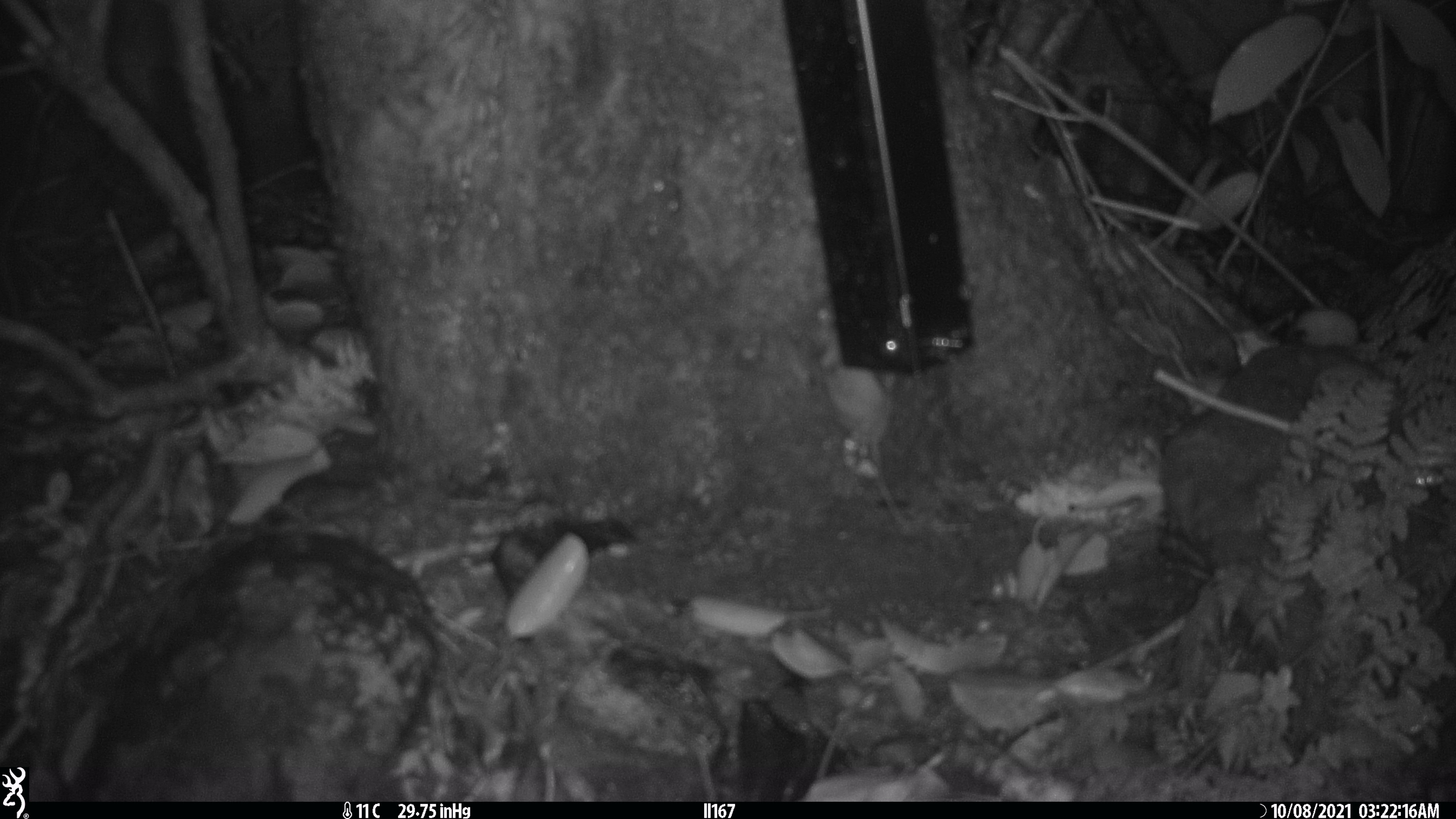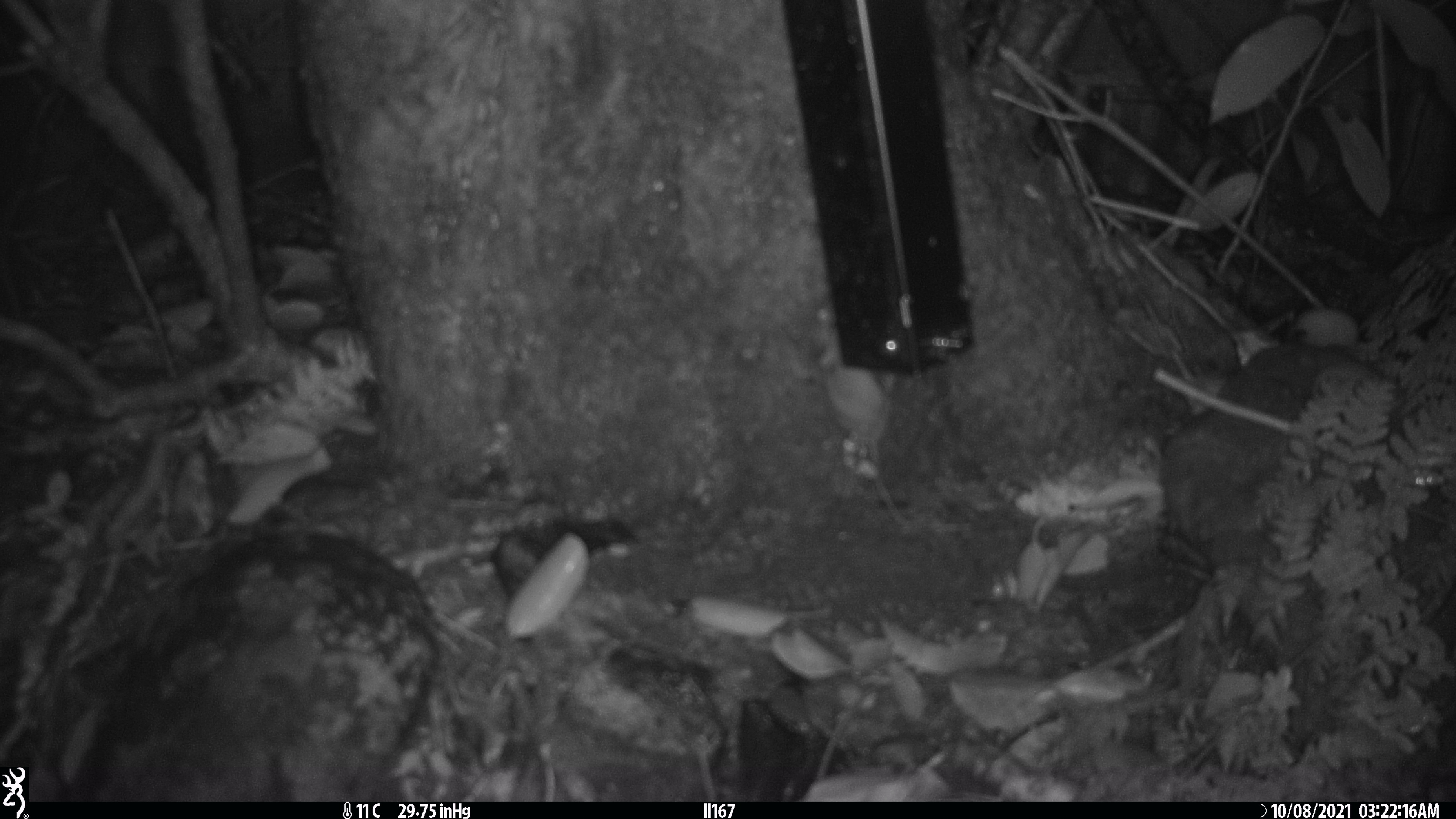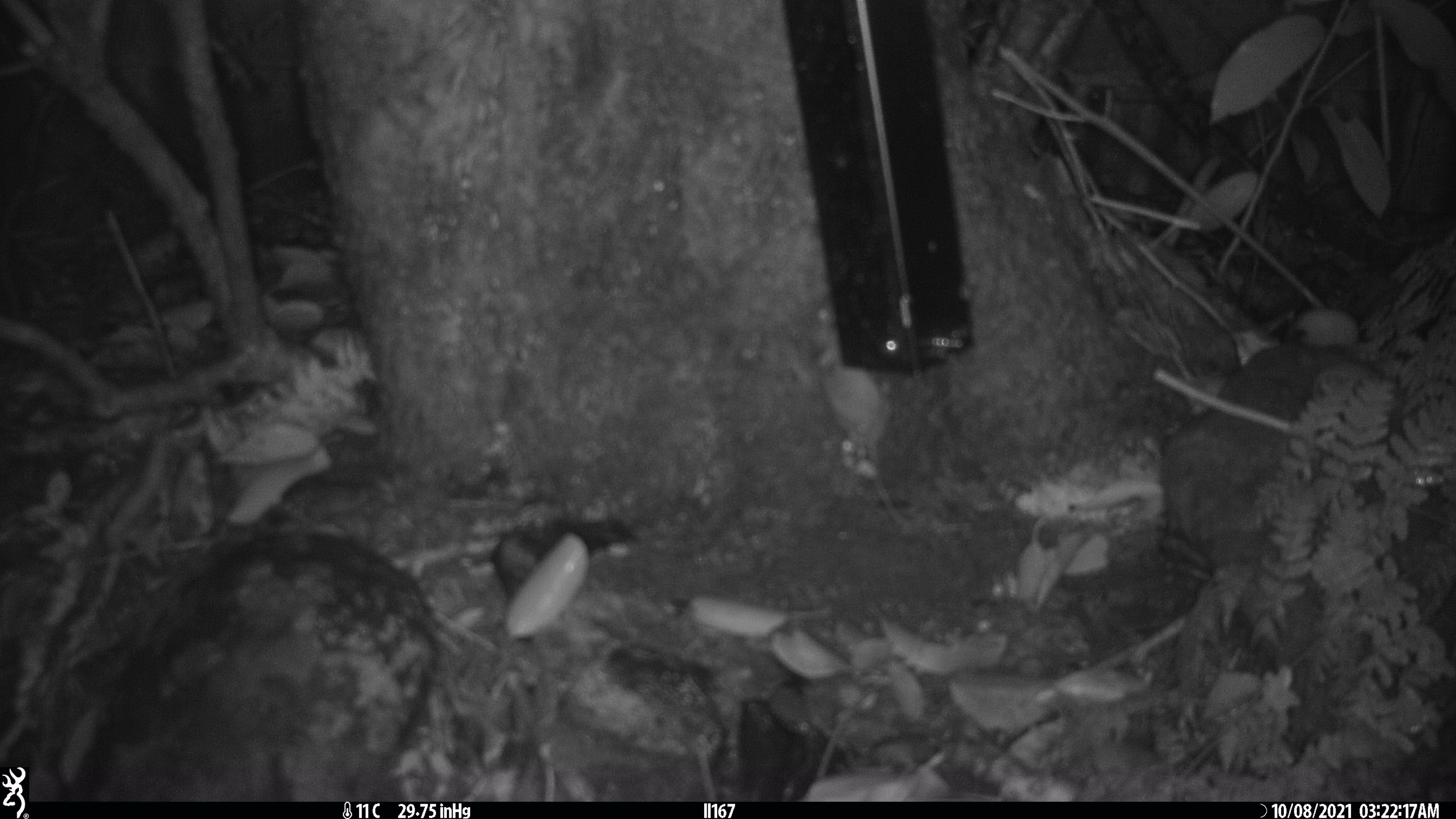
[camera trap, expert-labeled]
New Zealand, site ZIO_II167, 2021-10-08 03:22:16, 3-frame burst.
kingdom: Animalia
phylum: Chordata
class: Mammalia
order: Rodentia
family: Muridae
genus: Mus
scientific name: Mus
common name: mouse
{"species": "mouse (Mus)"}